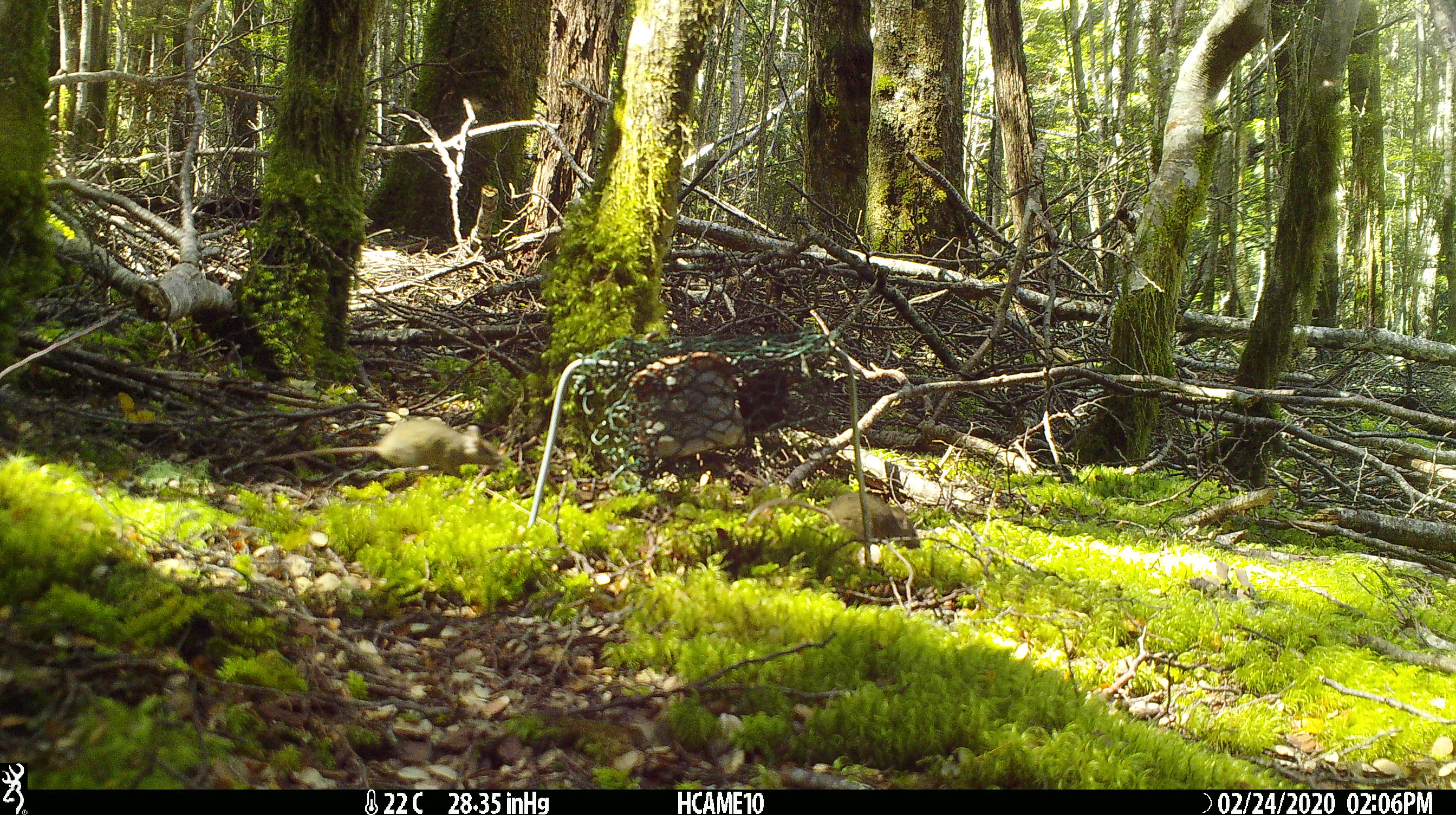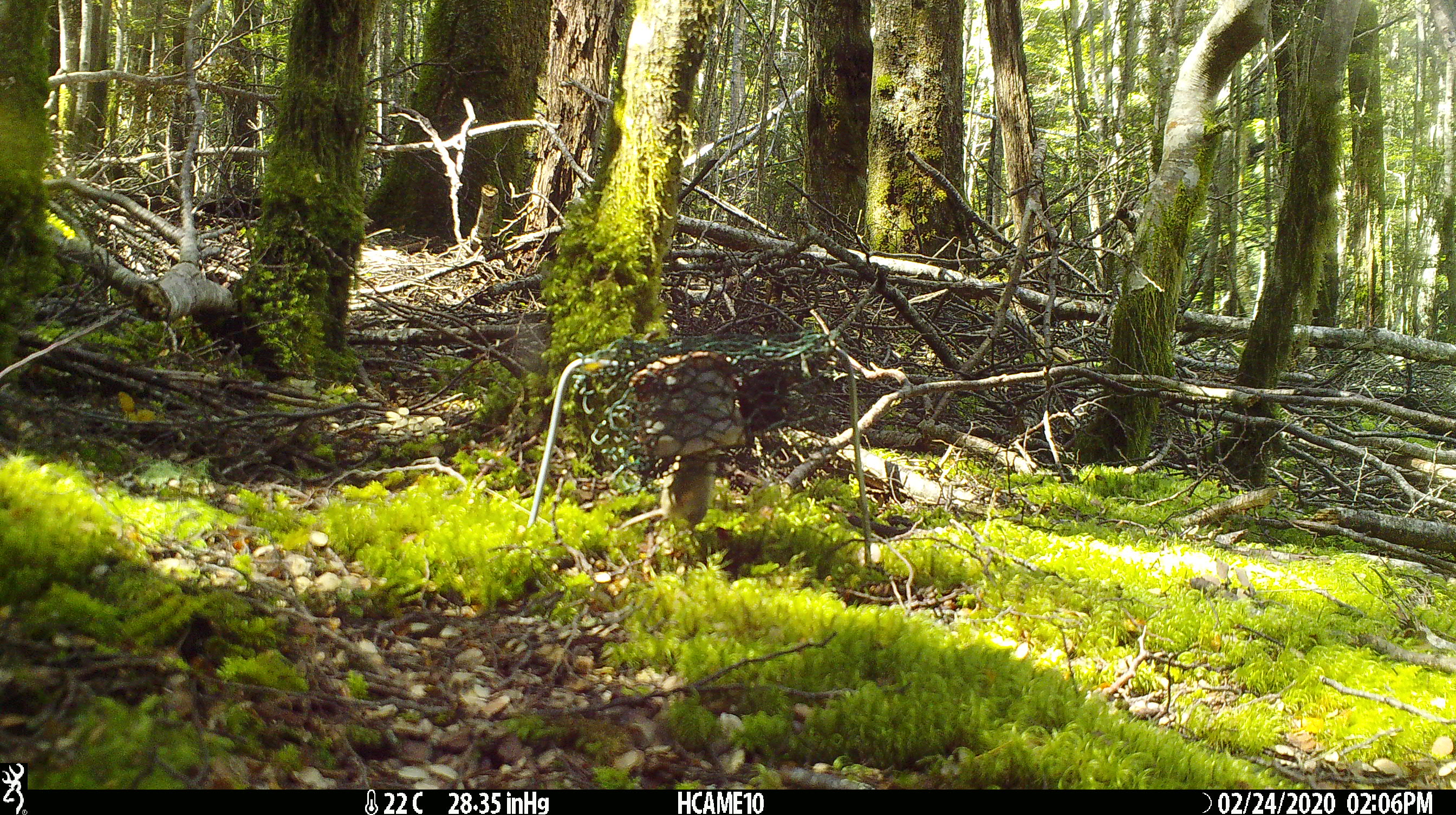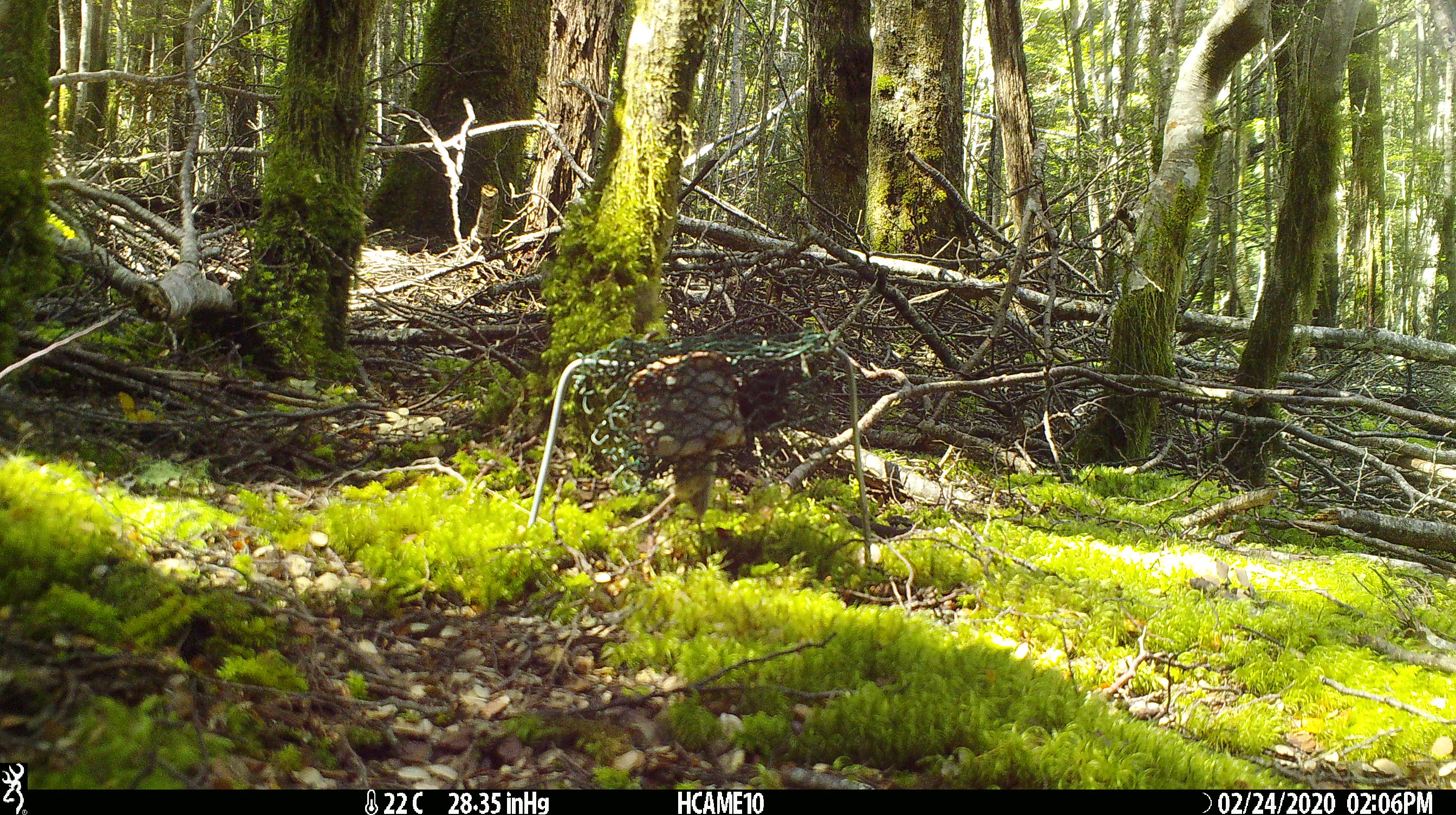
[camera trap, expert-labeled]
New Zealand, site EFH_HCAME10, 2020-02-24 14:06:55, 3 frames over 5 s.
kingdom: Animalia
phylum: Chordata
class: Mammalia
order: Rodentia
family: Muridae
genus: Mus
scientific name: Mus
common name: mouse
Mouse (Mus).